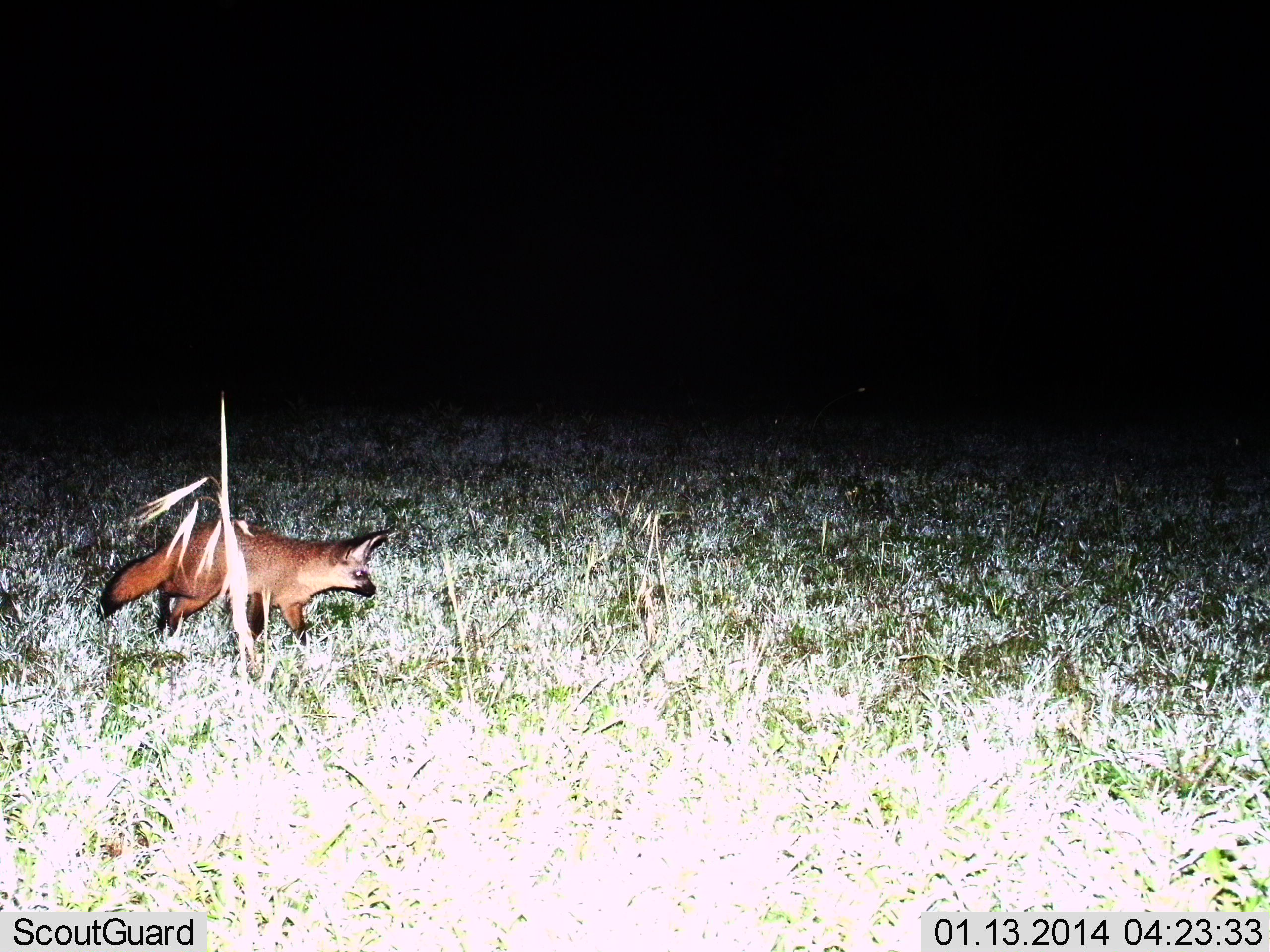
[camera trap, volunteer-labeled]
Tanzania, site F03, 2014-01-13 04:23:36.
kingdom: Animalia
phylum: Chordata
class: Mammalia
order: Carnivora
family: Canidae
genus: Otocyon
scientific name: Otocyon megalotis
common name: bat-eared fox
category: batearedfox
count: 1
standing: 10%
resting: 0%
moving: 90%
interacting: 0%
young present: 0%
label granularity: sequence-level